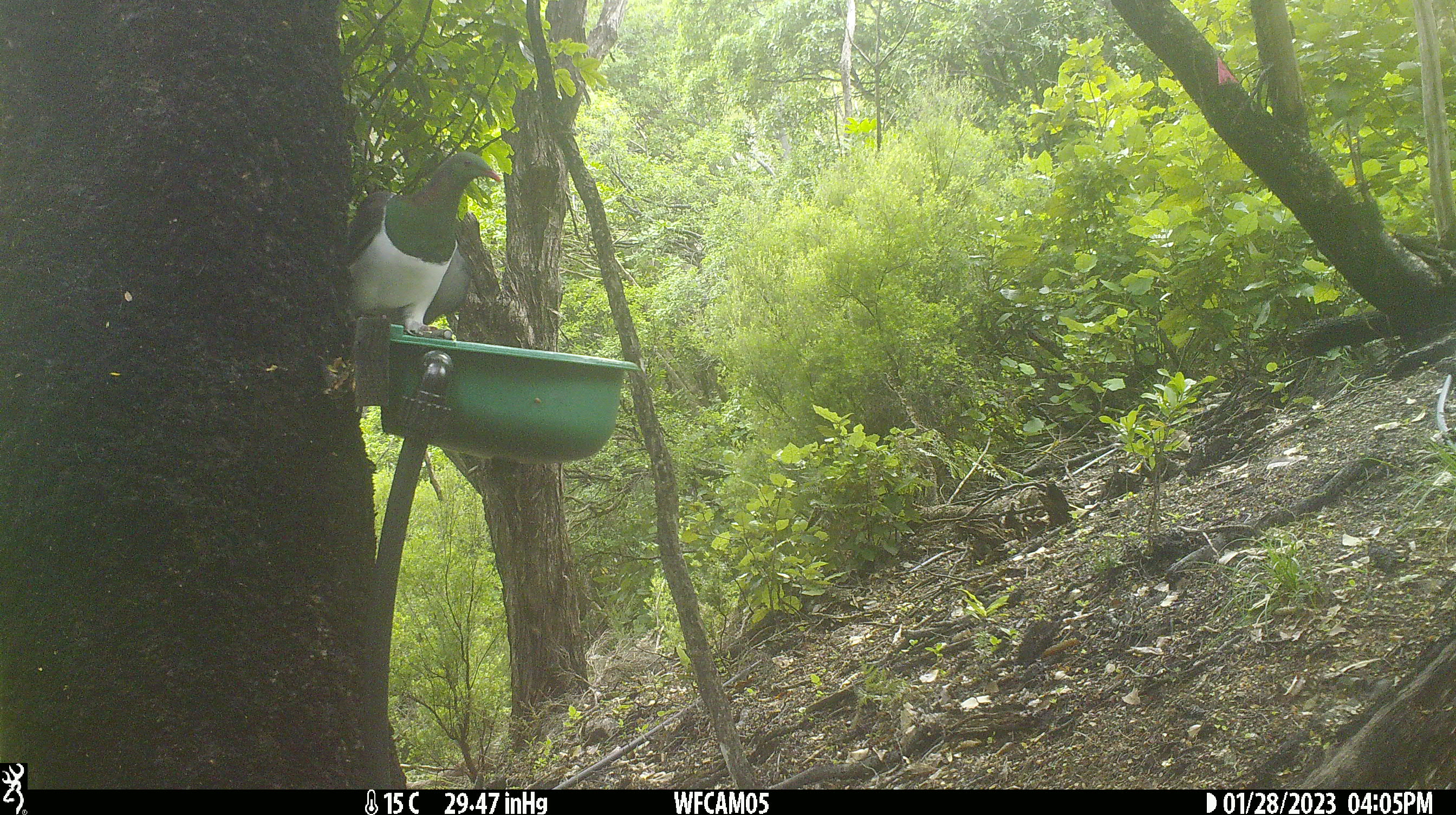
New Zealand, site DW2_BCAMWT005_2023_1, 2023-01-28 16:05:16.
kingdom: Animalia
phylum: Chordata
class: Aves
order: Columbiformes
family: Columbidae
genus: Hemiphaga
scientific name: Hemiphaga novaeseelandiae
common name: new zealand pigeon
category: kereru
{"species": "kereru (new zealand pigeon) (Hemiphaga novaeseelandiae)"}